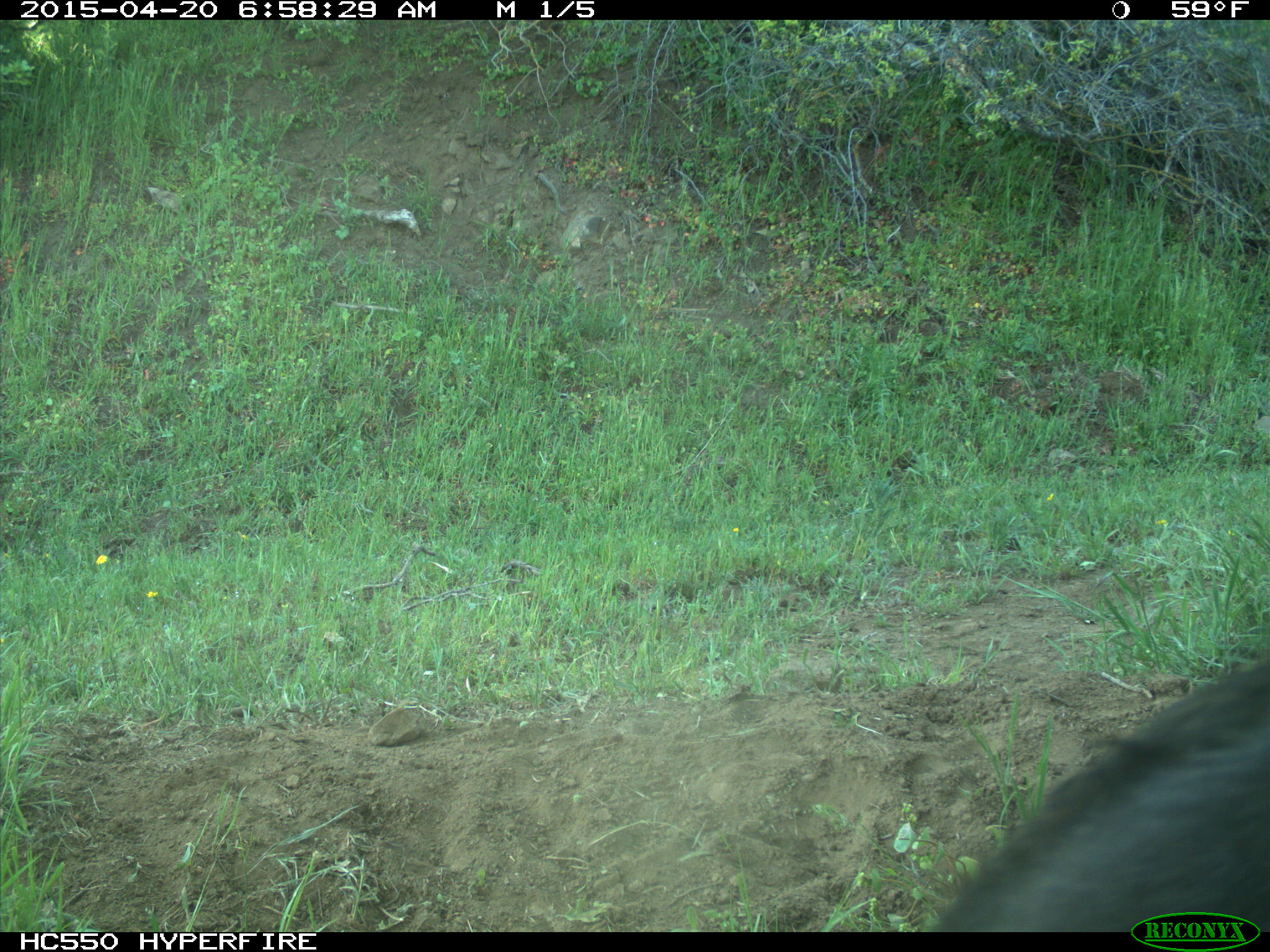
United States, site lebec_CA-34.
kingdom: Animalia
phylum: Chordata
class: Mammalia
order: Artiodactyla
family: Bovidae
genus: Bos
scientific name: Bos taurus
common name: domestic cow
Bos taurus (domestic cow).